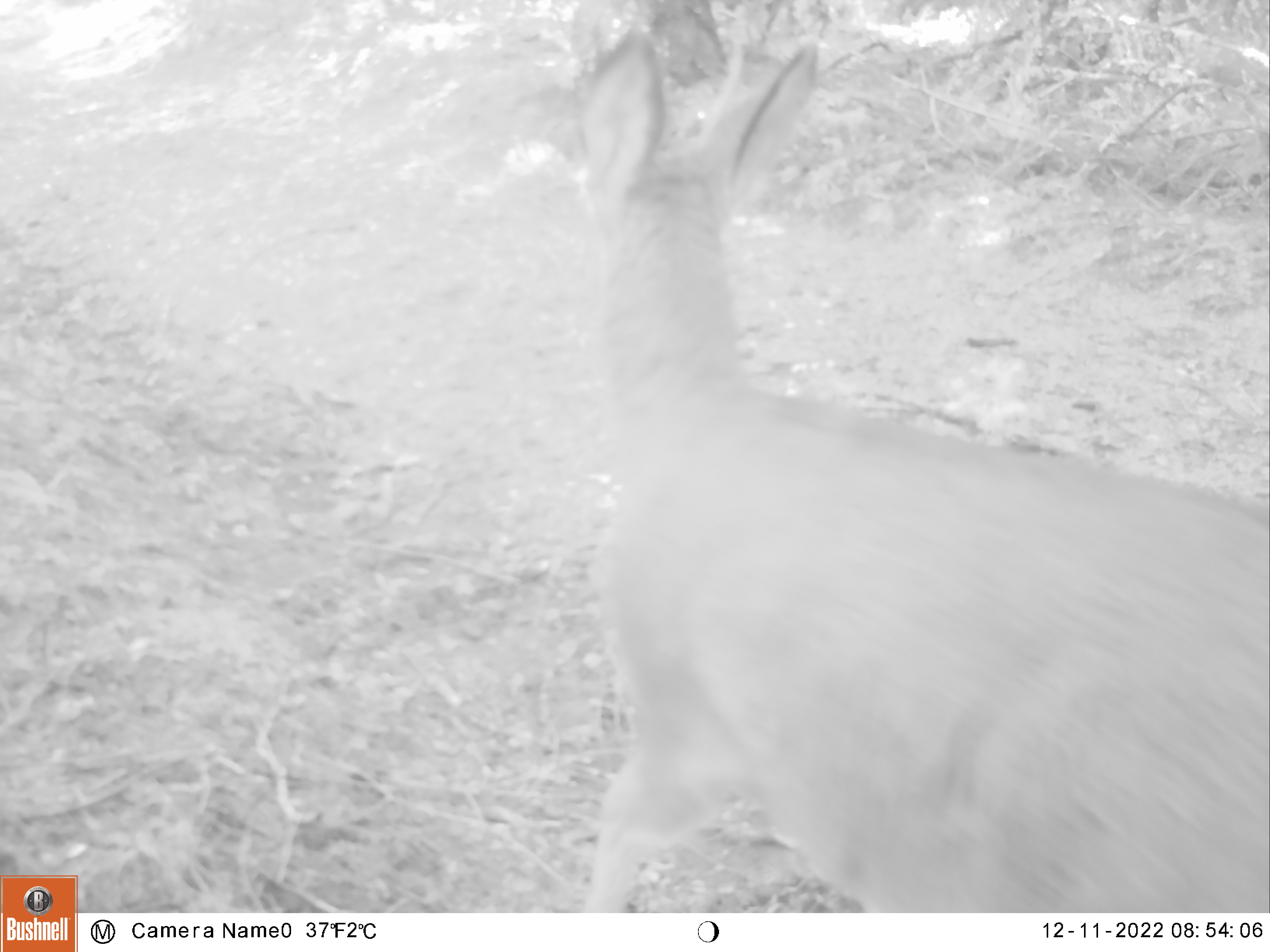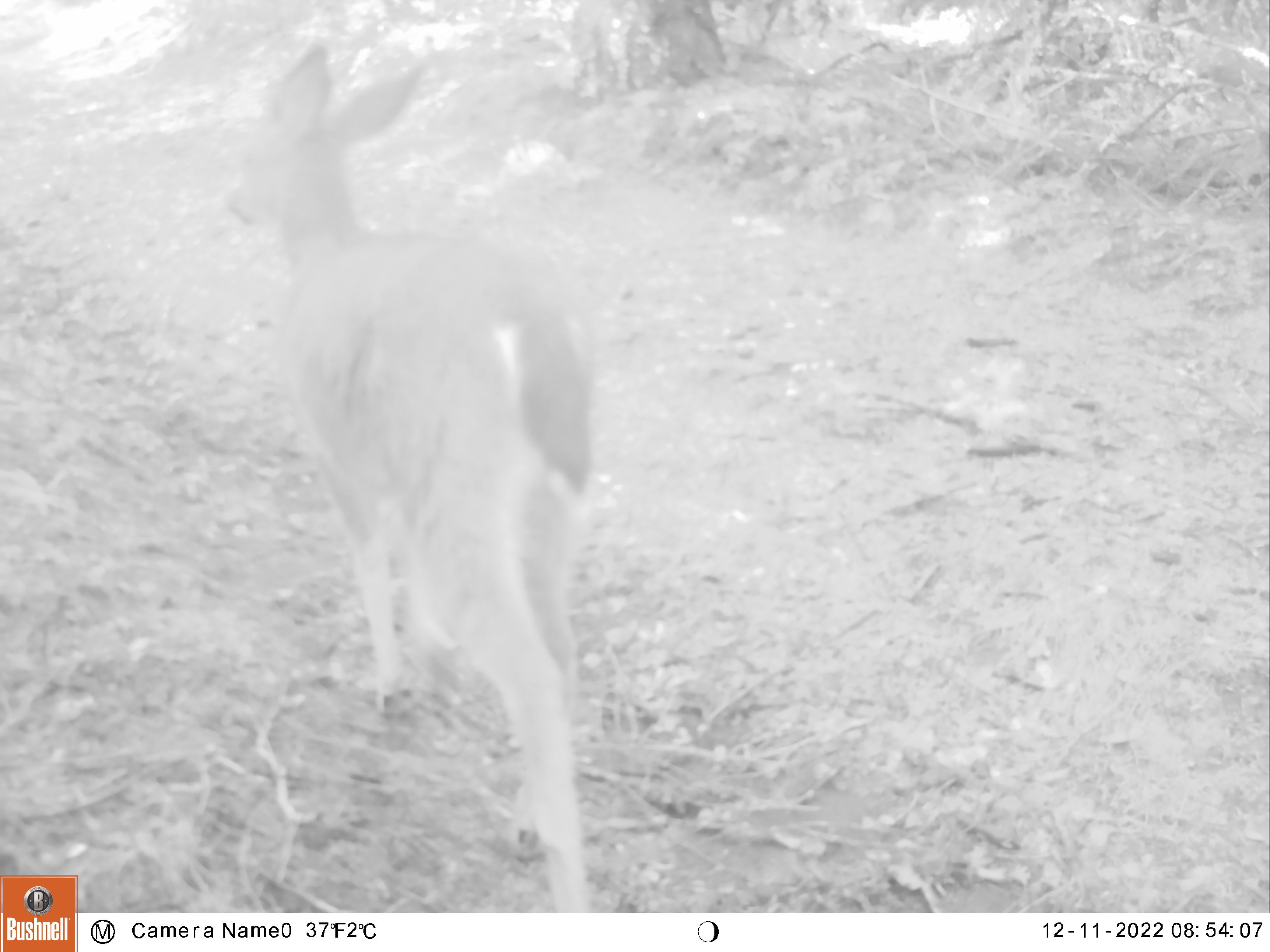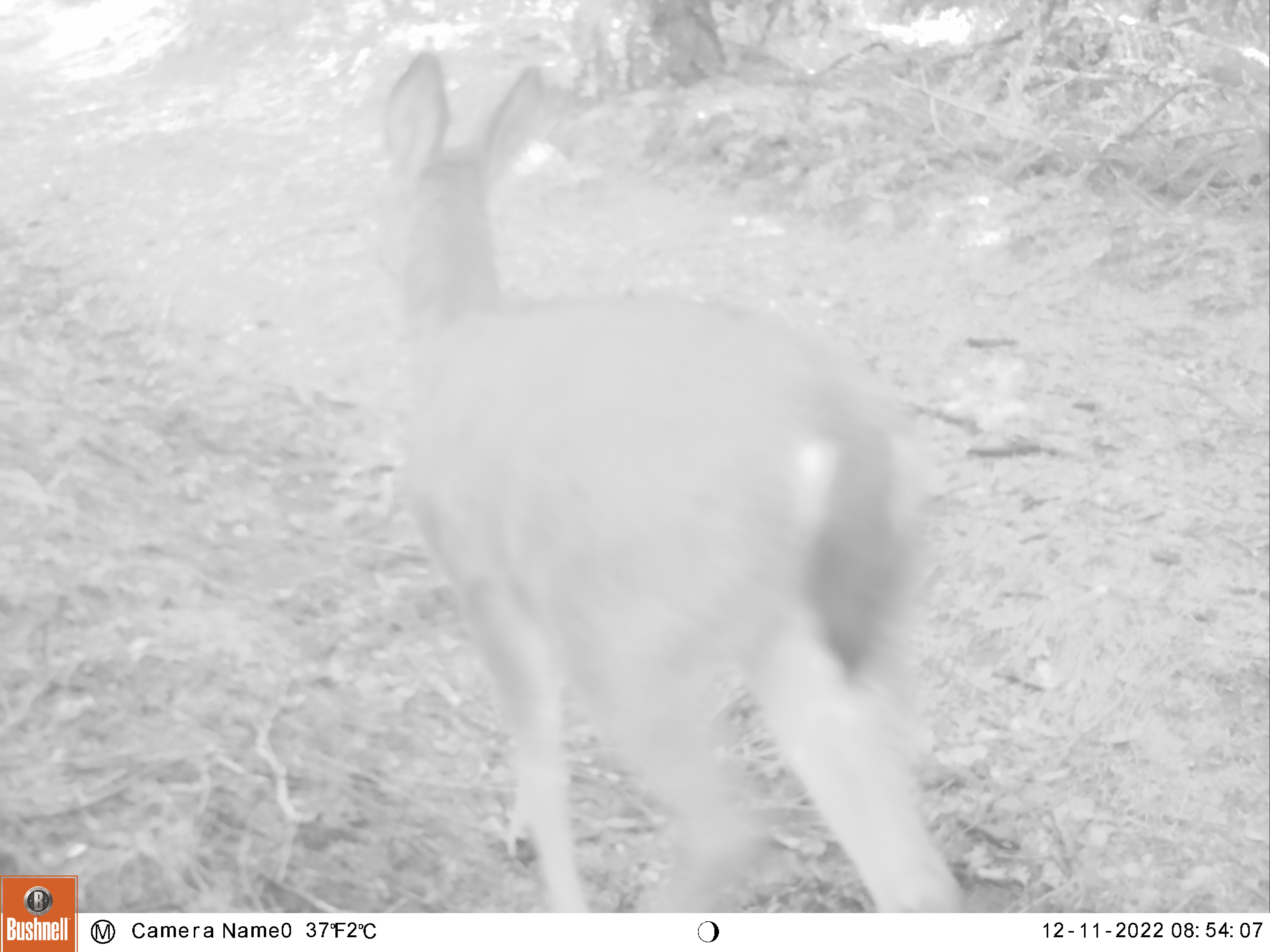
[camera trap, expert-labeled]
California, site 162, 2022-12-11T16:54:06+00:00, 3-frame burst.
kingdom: Animalia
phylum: Chordata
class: Mammalia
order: Artiodactyla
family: Cervidae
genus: Odocoileus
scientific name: Odocoileus hemionus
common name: mule deer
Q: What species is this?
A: Mule deer (Odocoileus hemionus).